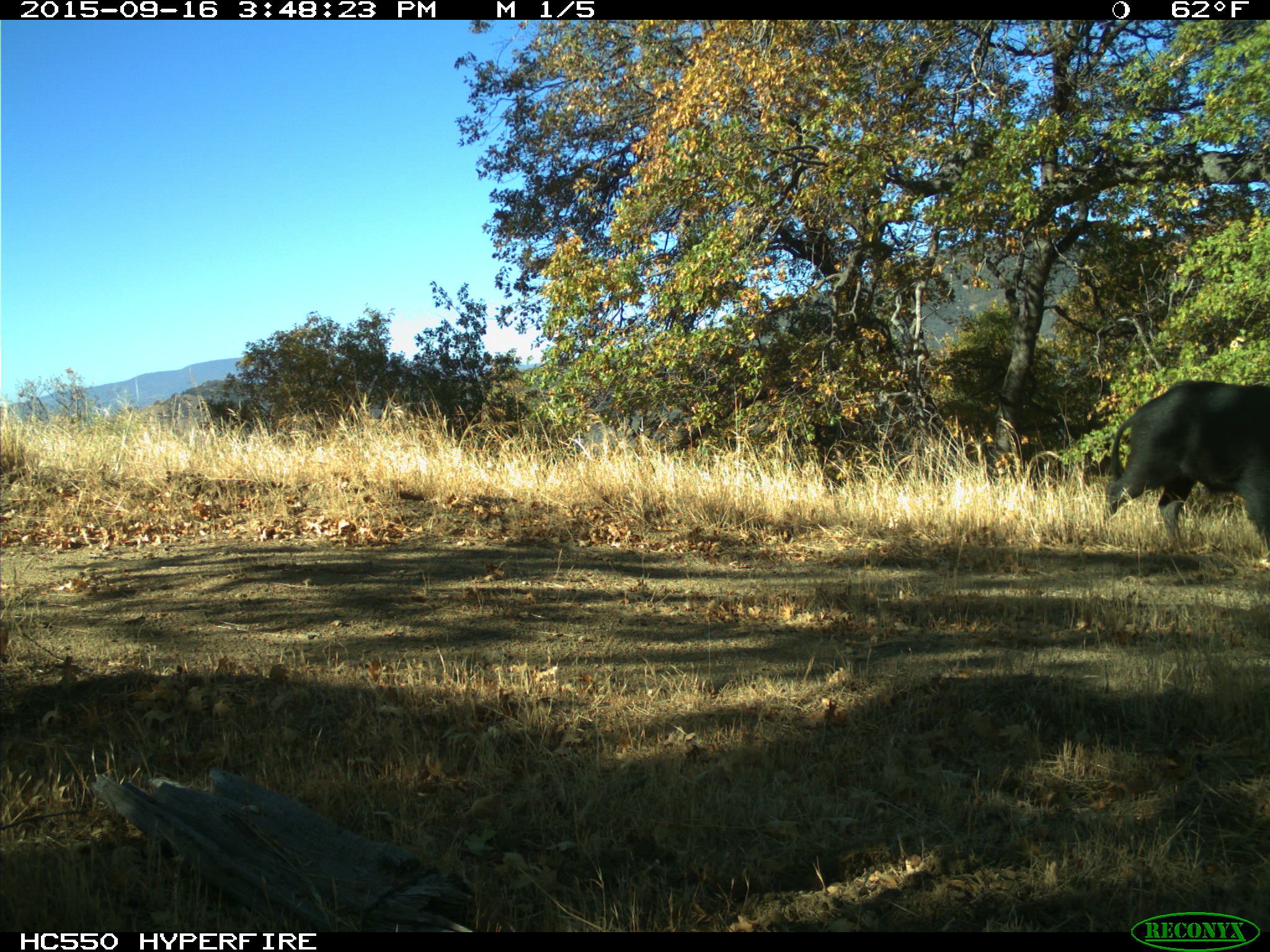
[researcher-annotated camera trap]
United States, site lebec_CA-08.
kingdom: Animalia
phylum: Chordata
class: Mammalia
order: Artiodactyla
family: Suidae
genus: Sus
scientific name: Sus scrofa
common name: wild boar